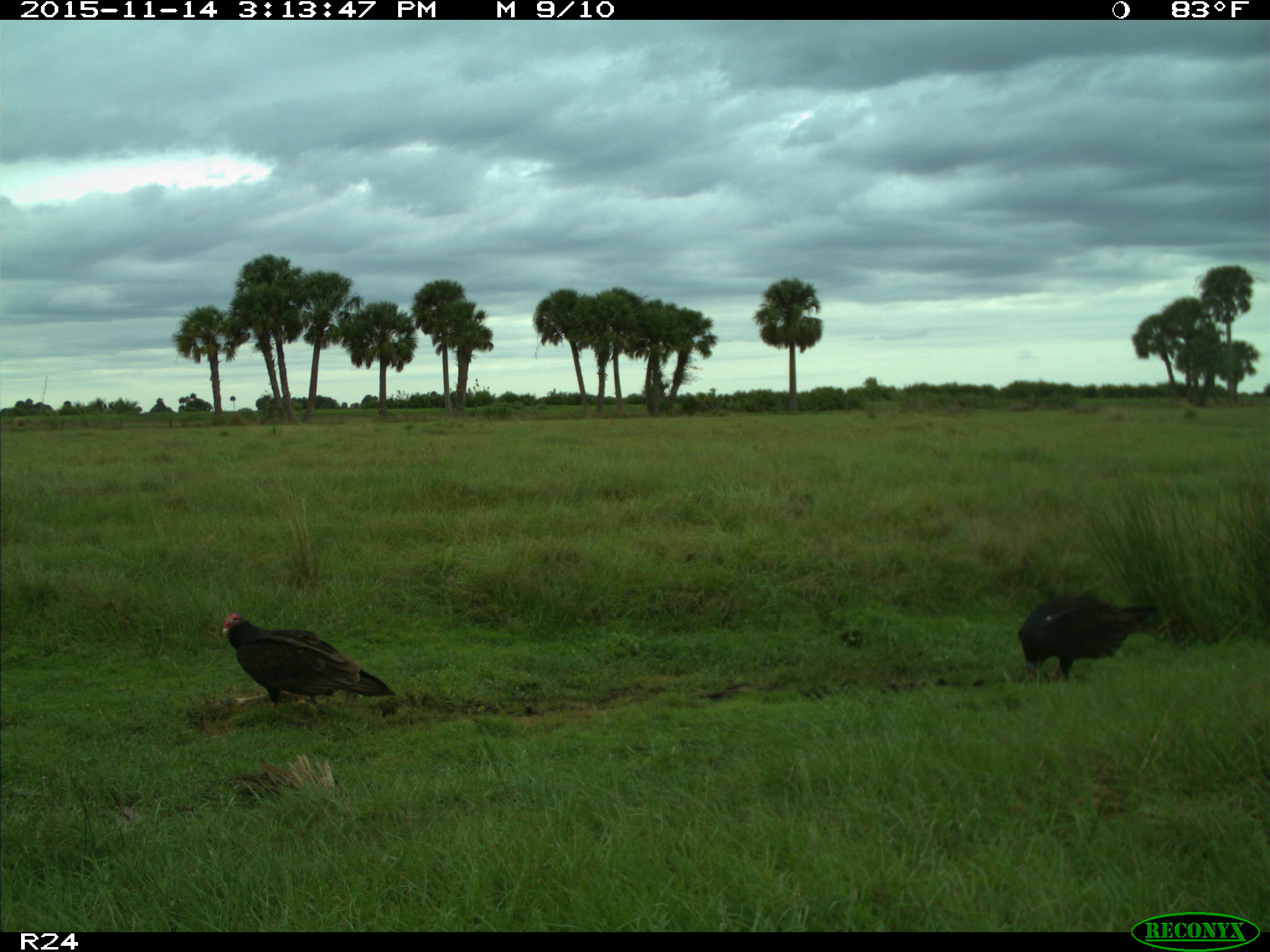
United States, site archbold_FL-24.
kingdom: Animalia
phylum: Chordata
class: Aves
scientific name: Aves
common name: birds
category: unidentified bird